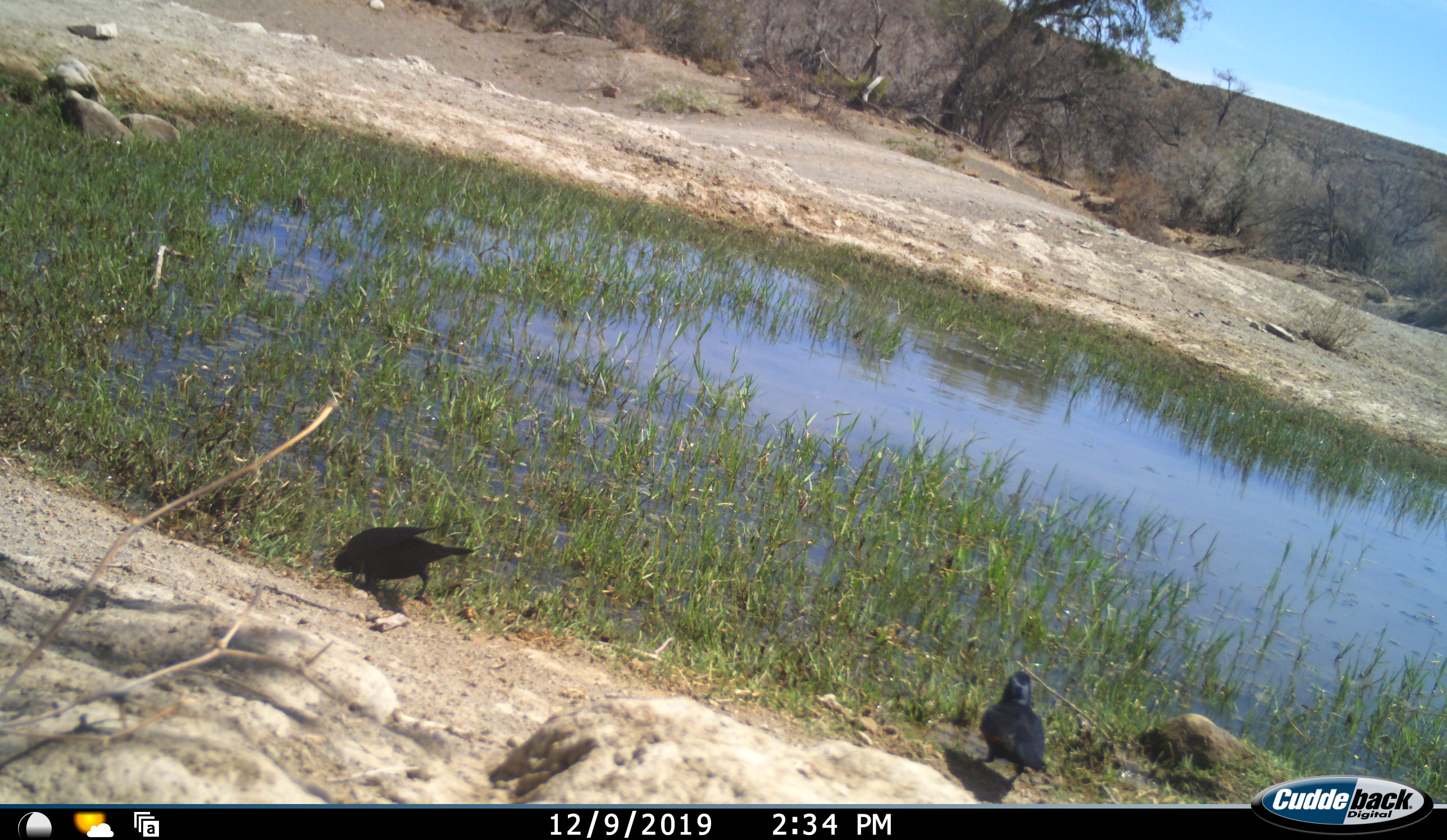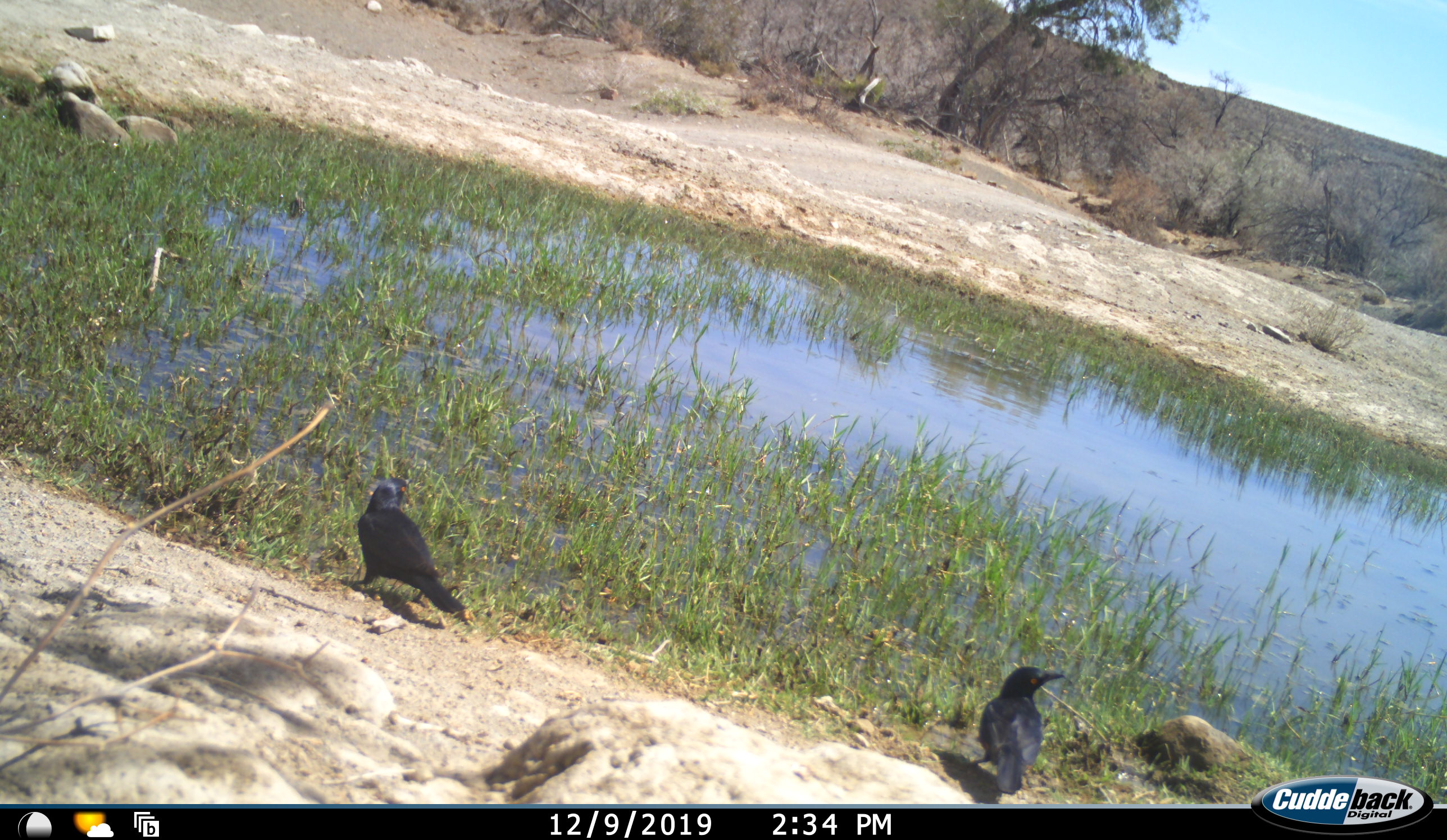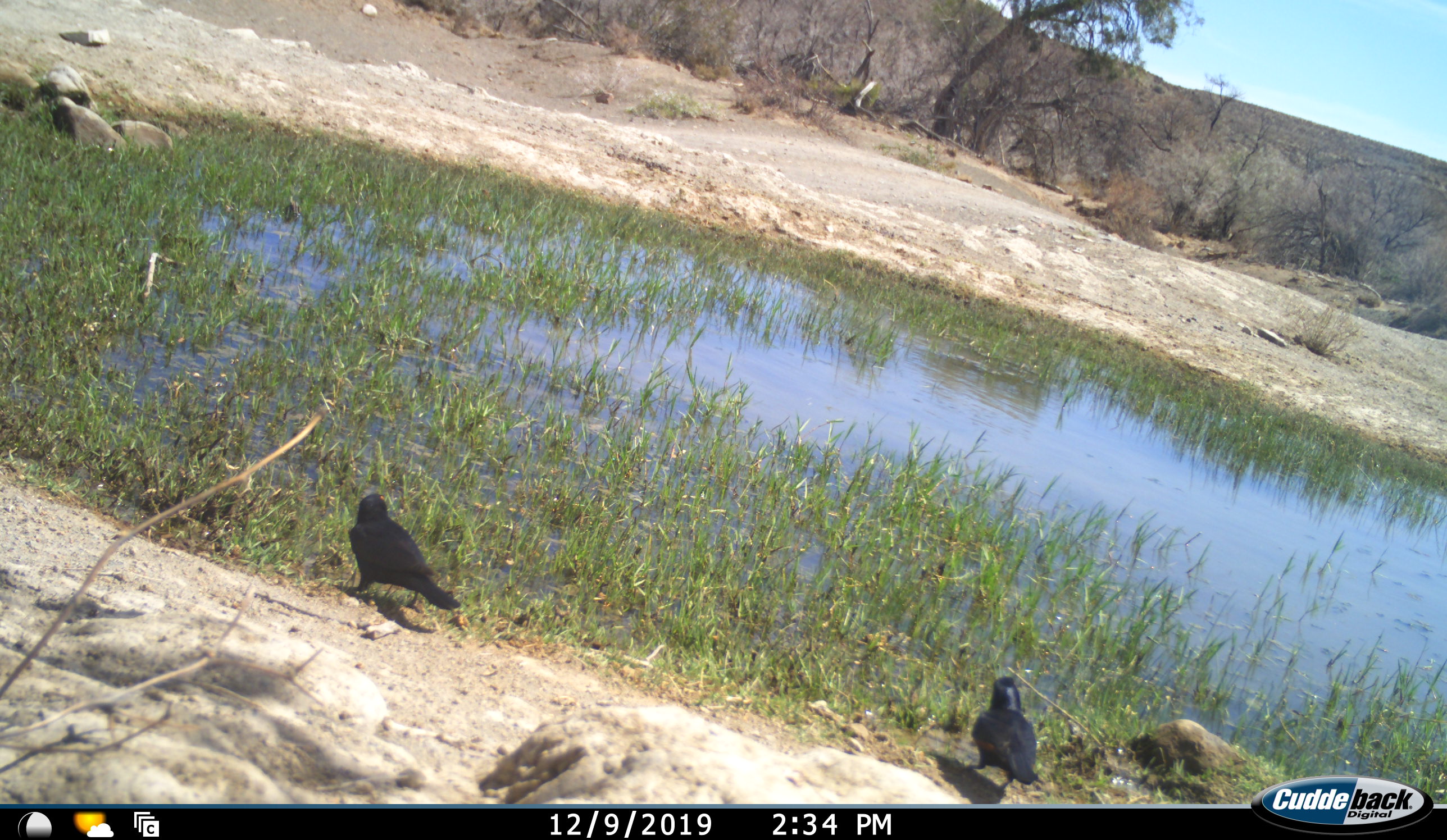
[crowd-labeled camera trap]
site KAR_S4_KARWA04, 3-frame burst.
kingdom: Animalia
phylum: Chordata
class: Aves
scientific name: Aves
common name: bird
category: birdother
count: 2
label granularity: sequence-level